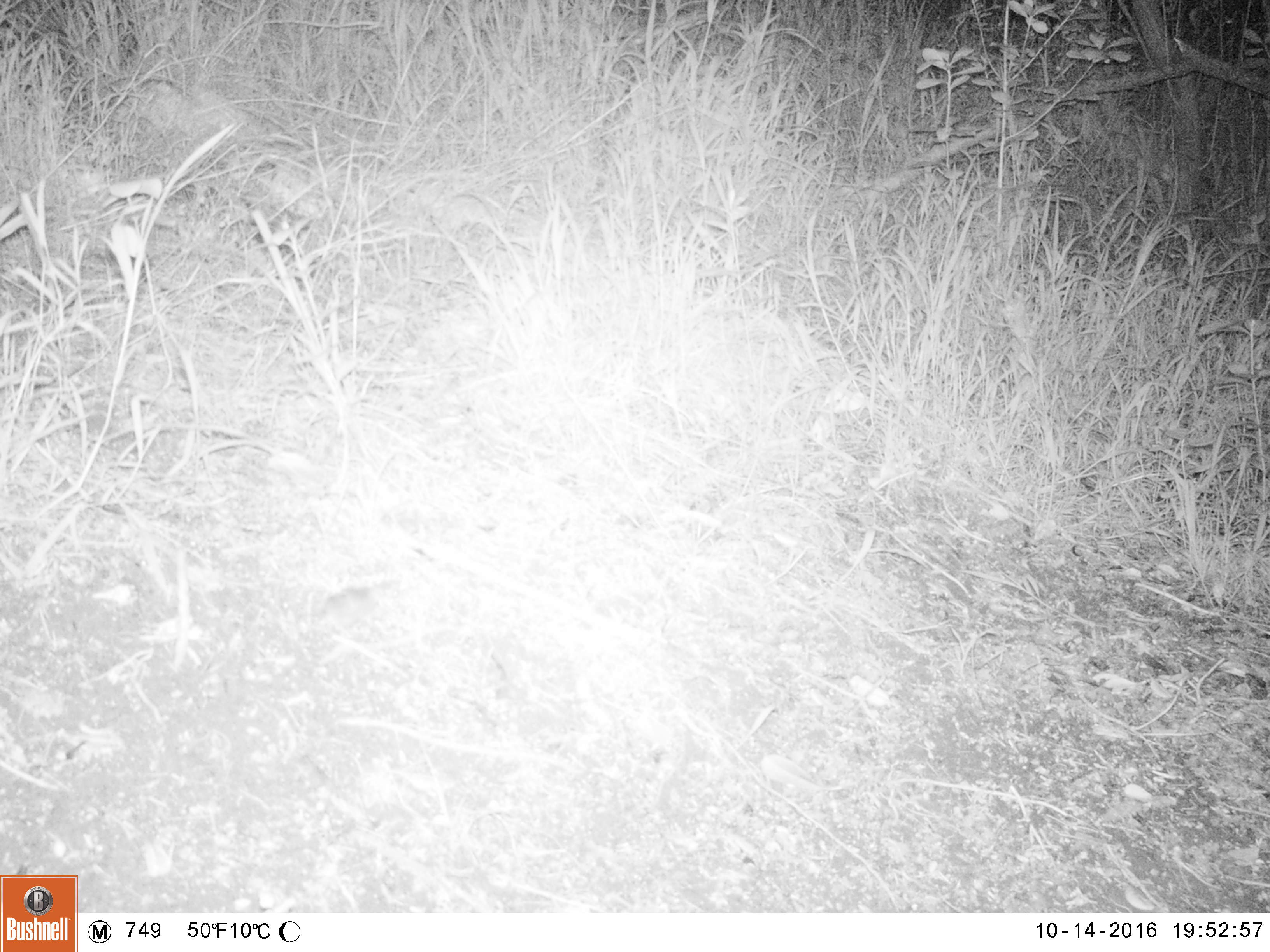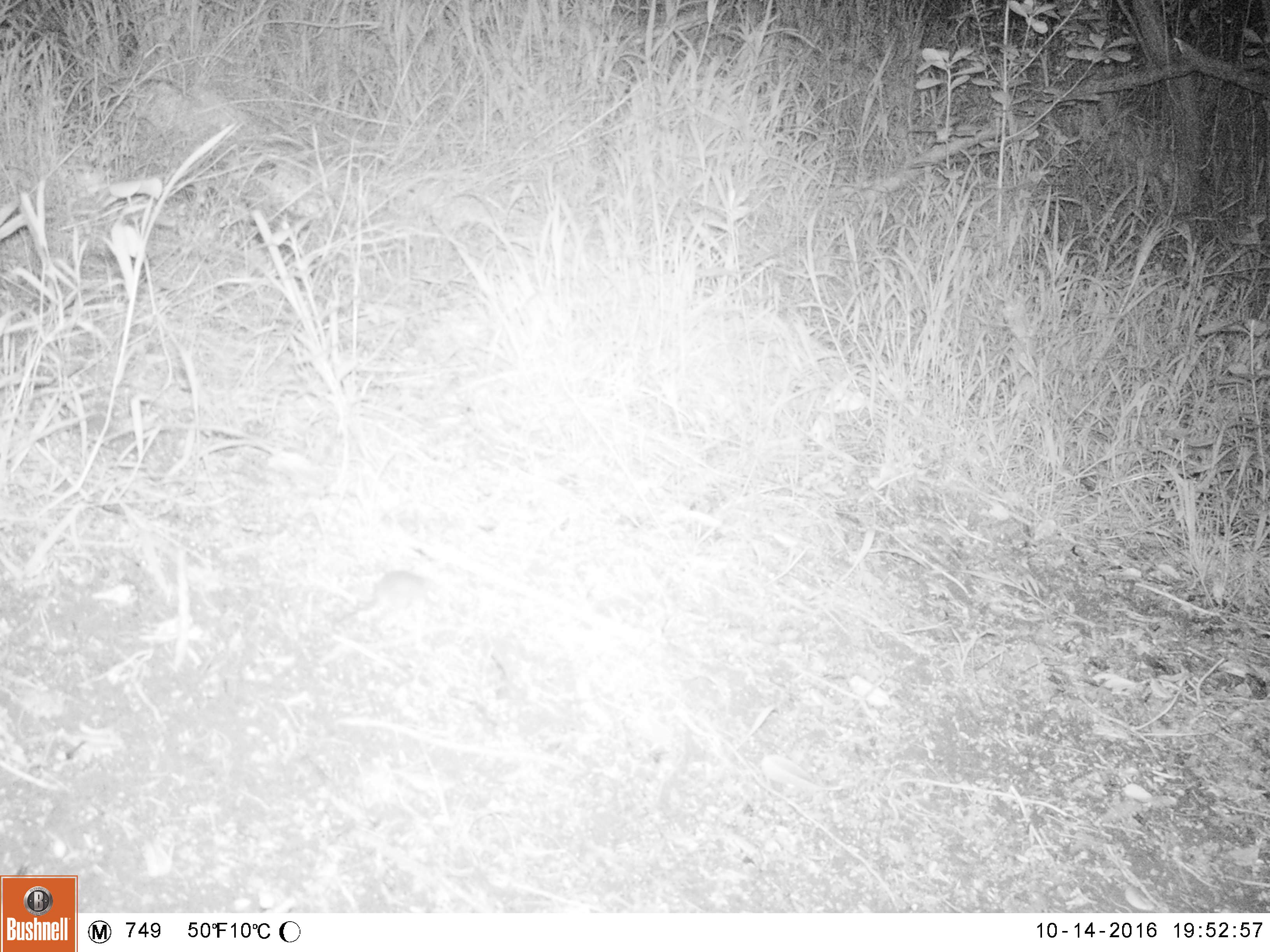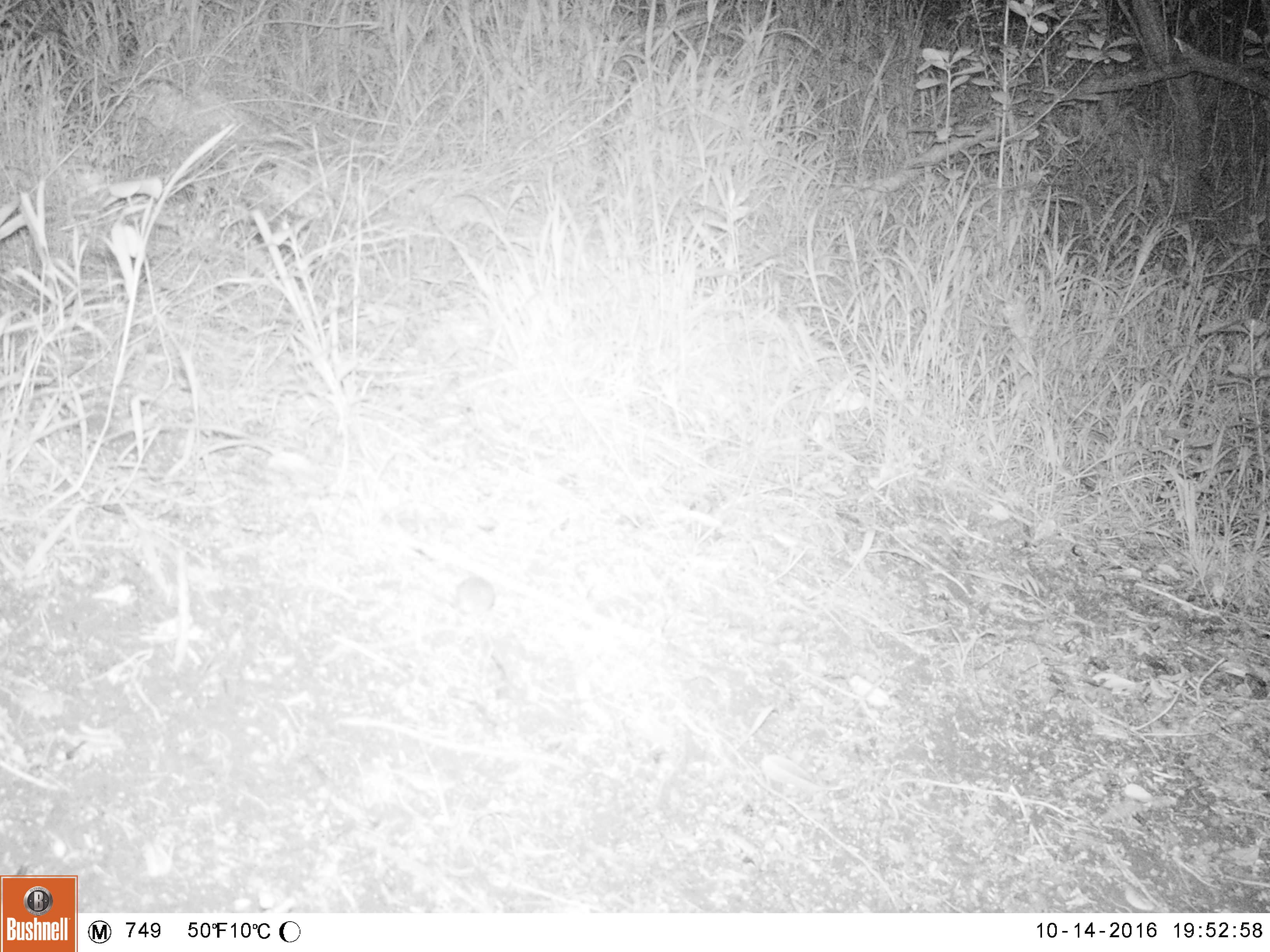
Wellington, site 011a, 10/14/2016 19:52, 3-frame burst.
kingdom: Animalia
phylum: Chordata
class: Mammalia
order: Rodentia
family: Muridae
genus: Mus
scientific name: Mus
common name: mouse